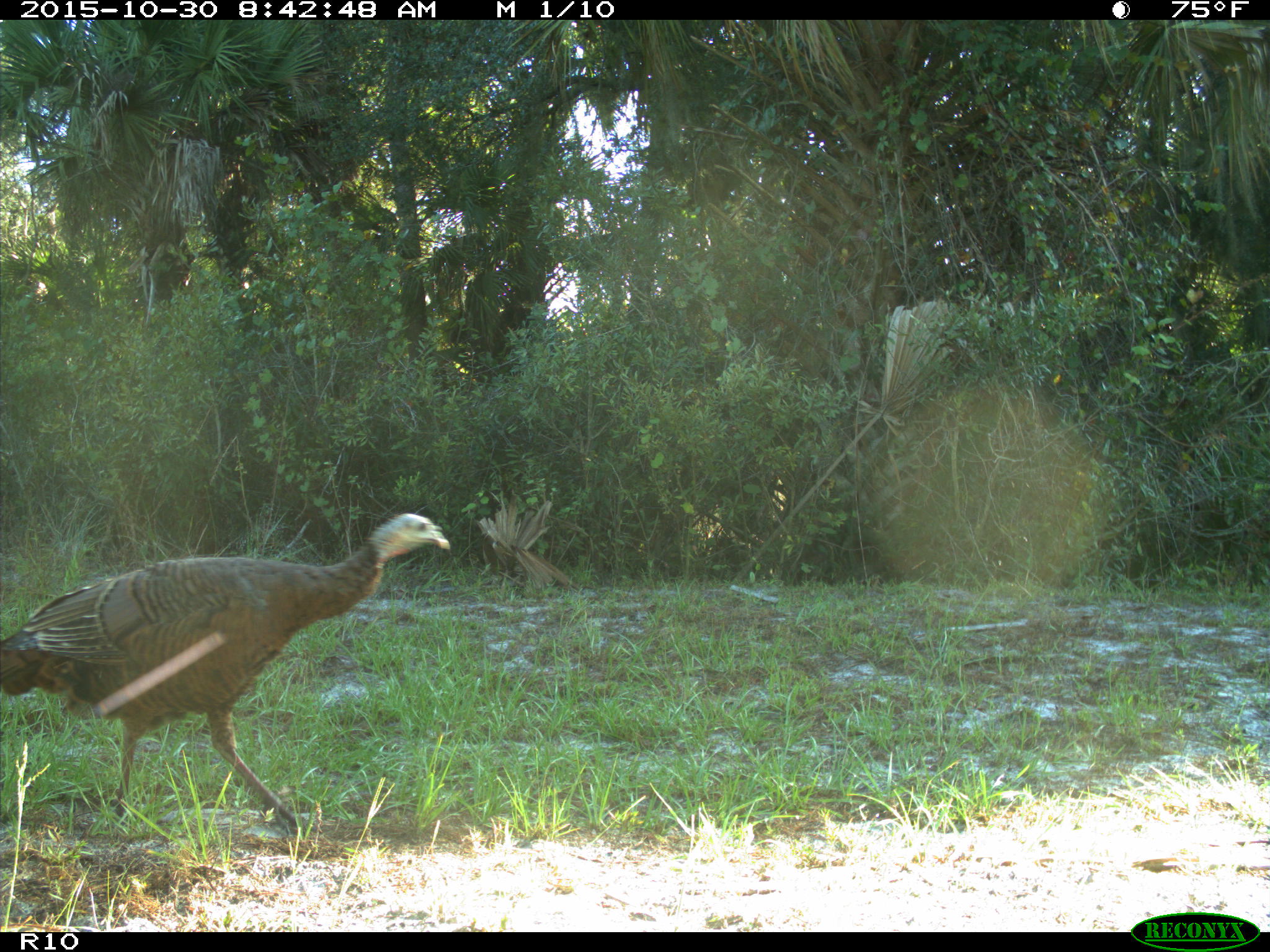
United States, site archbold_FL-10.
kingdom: Animalia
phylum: Chordata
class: Aves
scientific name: Aves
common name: birds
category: unidentified bird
Unidentified bird (birds) (Aves).